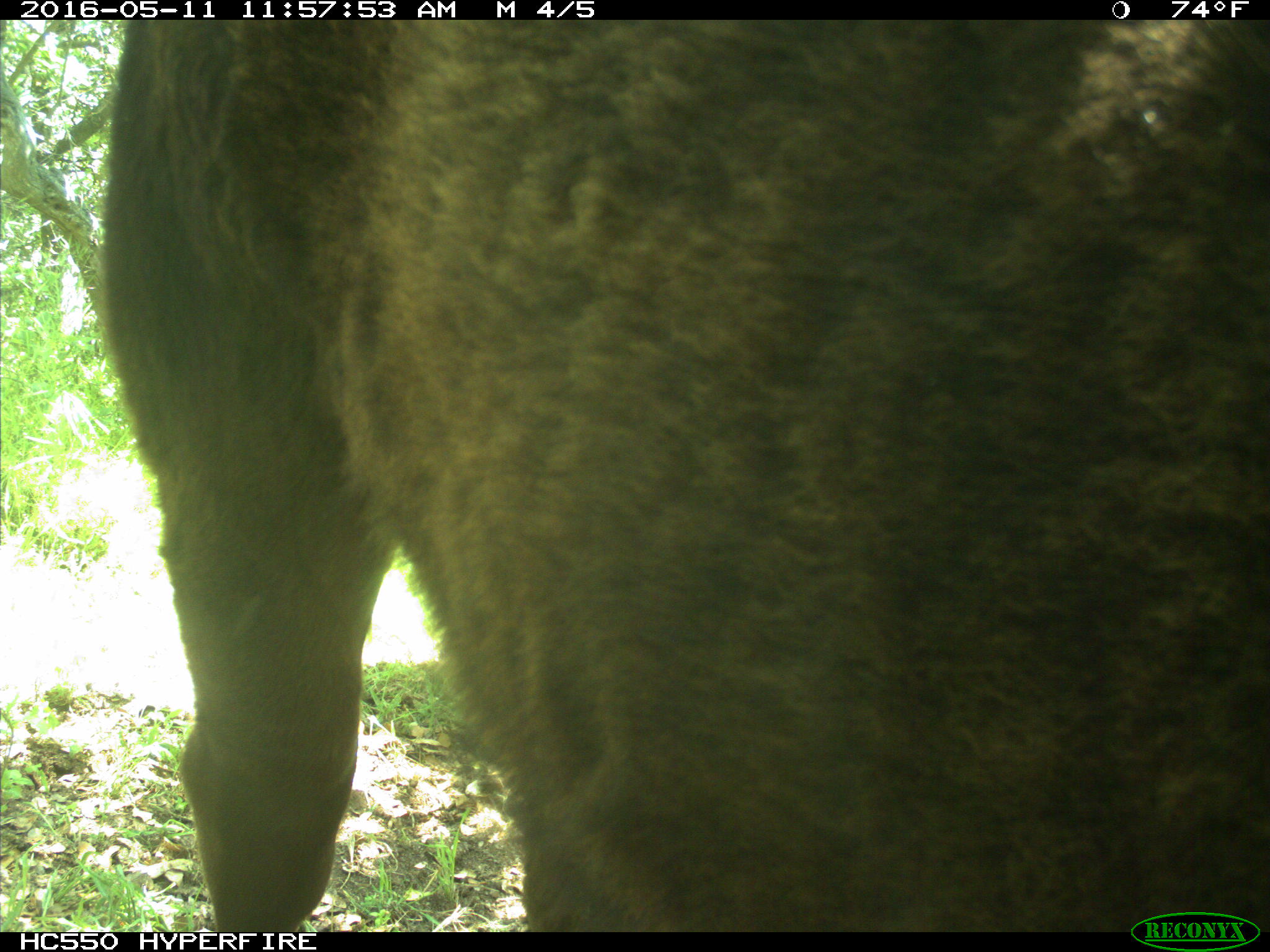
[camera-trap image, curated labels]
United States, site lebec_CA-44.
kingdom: Animalia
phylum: Chordata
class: Mammalia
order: Artiodactyla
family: Bovidae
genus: Bos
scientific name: Bos taurus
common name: domestic cow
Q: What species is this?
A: Bos taurus (domestic cow).